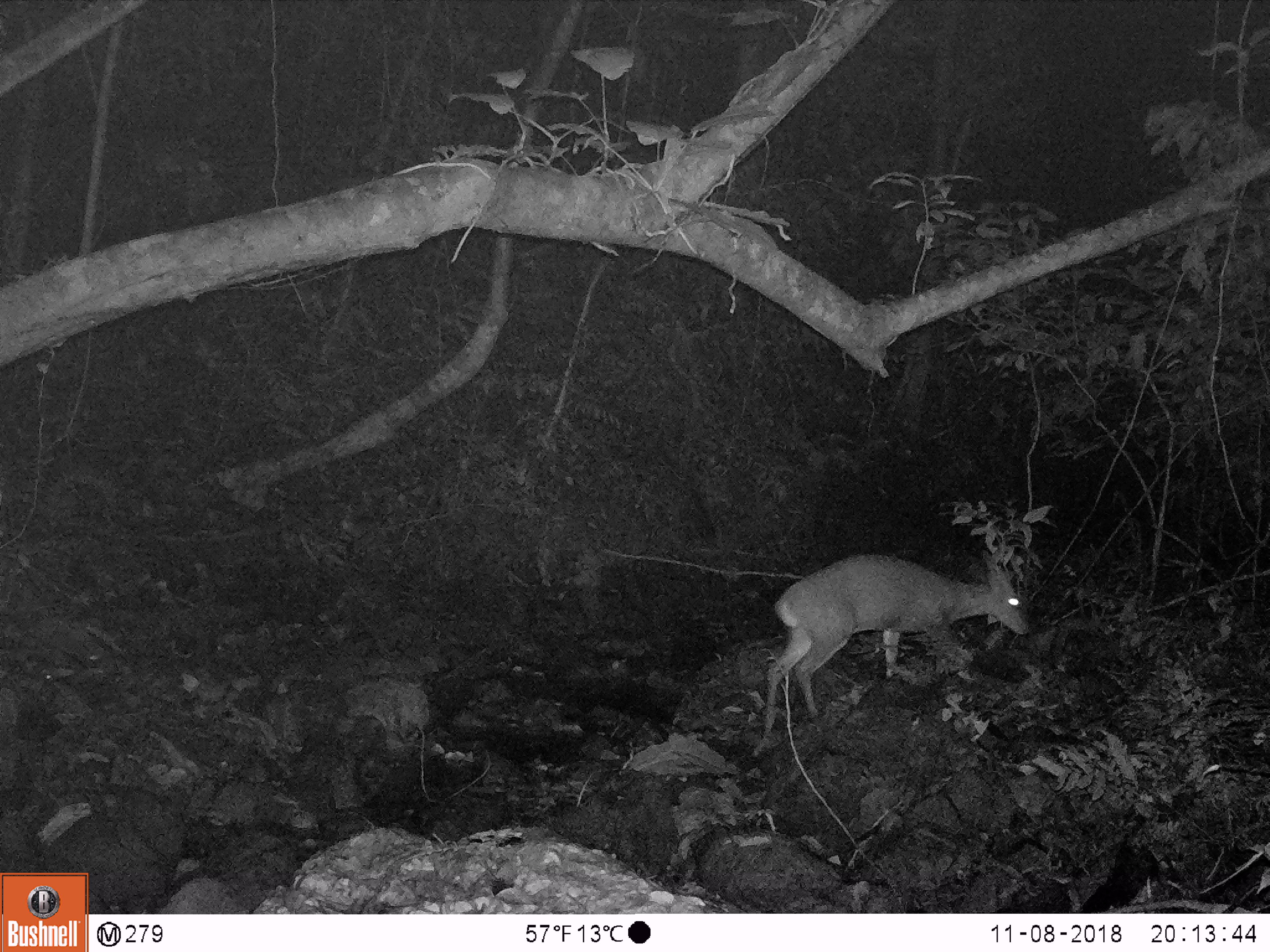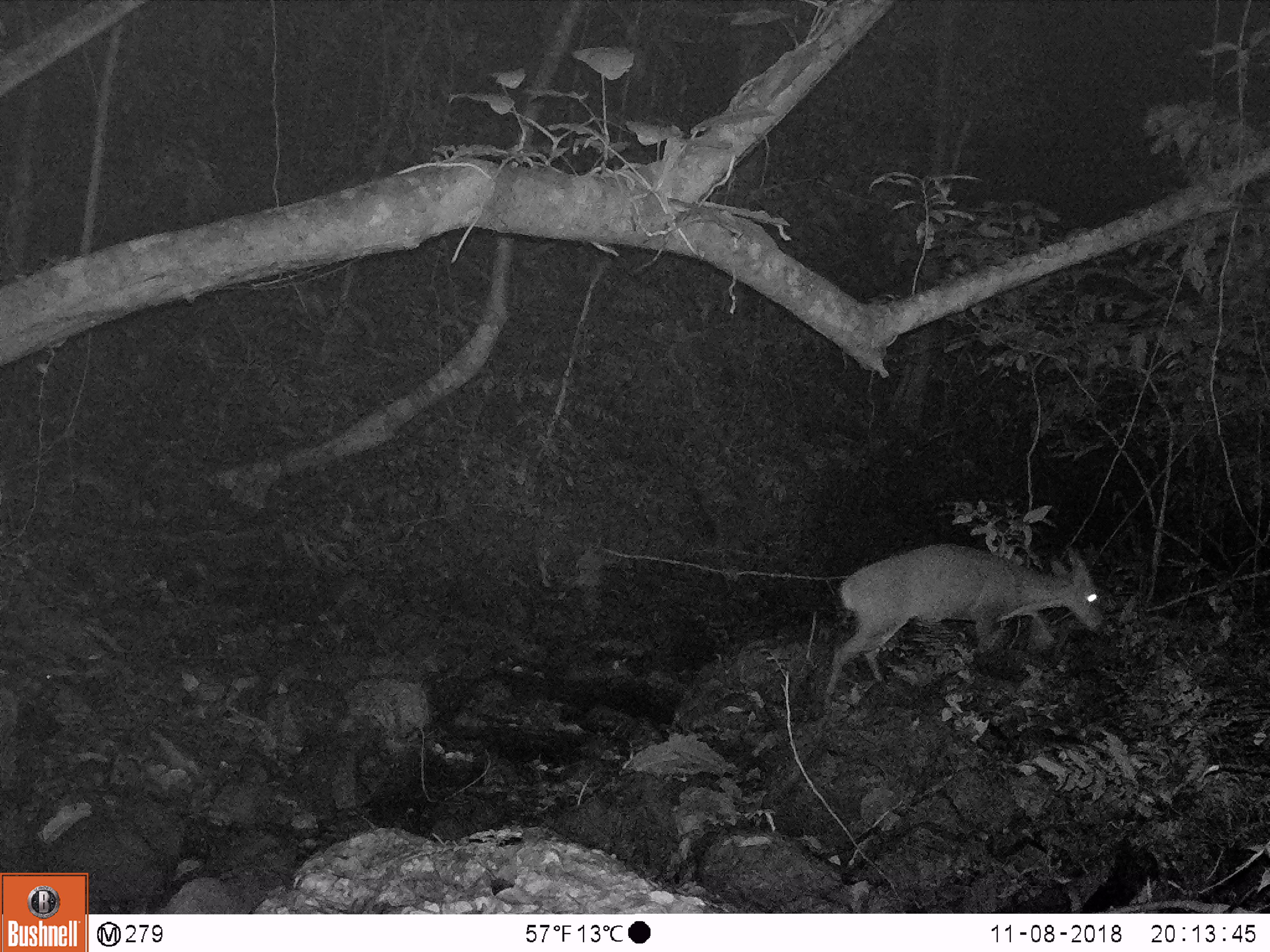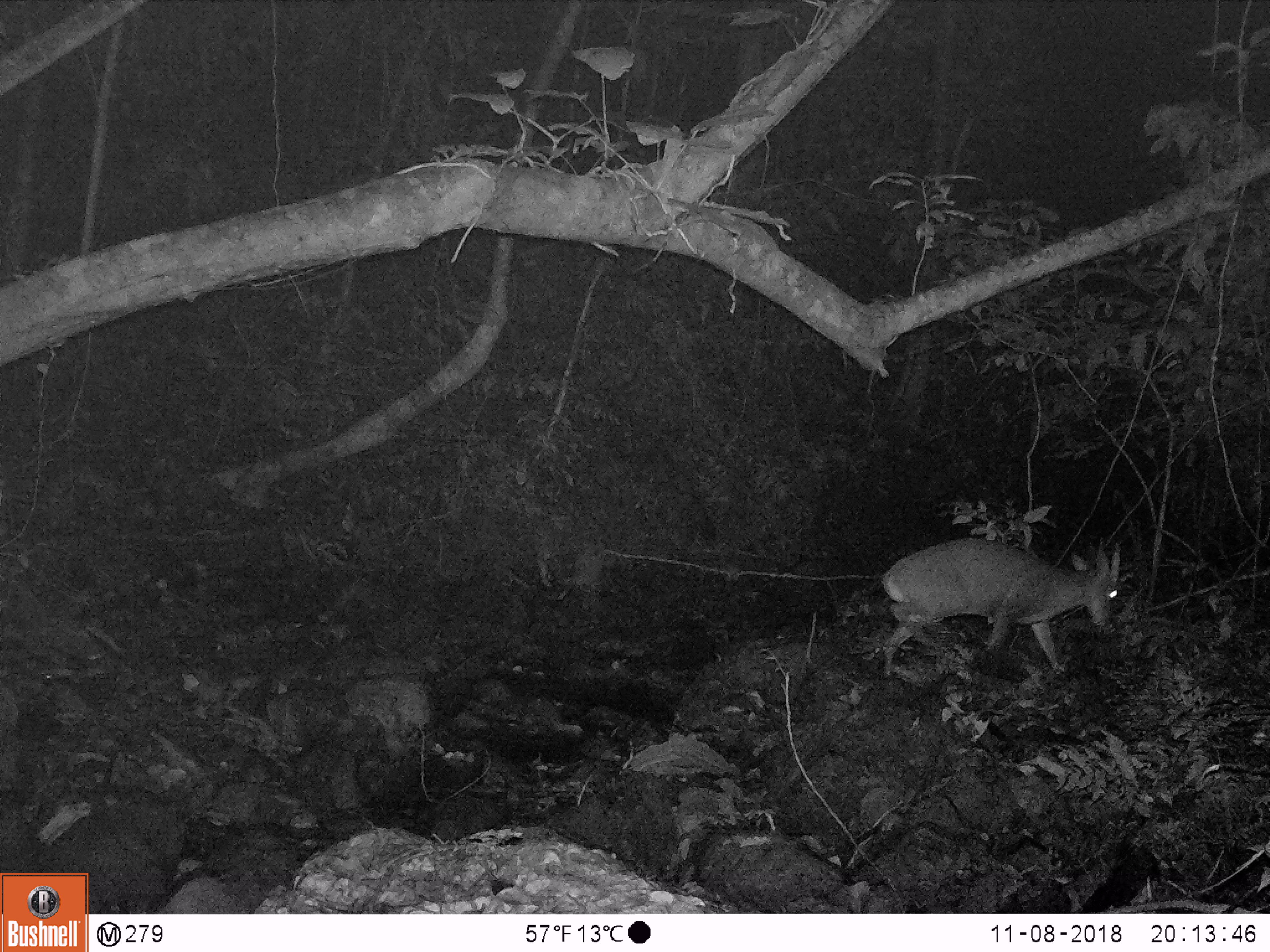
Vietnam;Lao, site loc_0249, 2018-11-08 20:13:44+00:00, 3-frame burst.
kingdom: Animalia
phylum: Chordata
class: Mammalia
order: Artiodactyla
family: Cervidae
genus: Muntiacus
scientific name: Muntiacus vuquangensis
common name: large-antlered muntjac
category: large antlered muntjac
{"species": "large antlered muntjac (large-antlered muntjac) (Muntiacus vuquangensis)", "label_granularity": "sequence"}